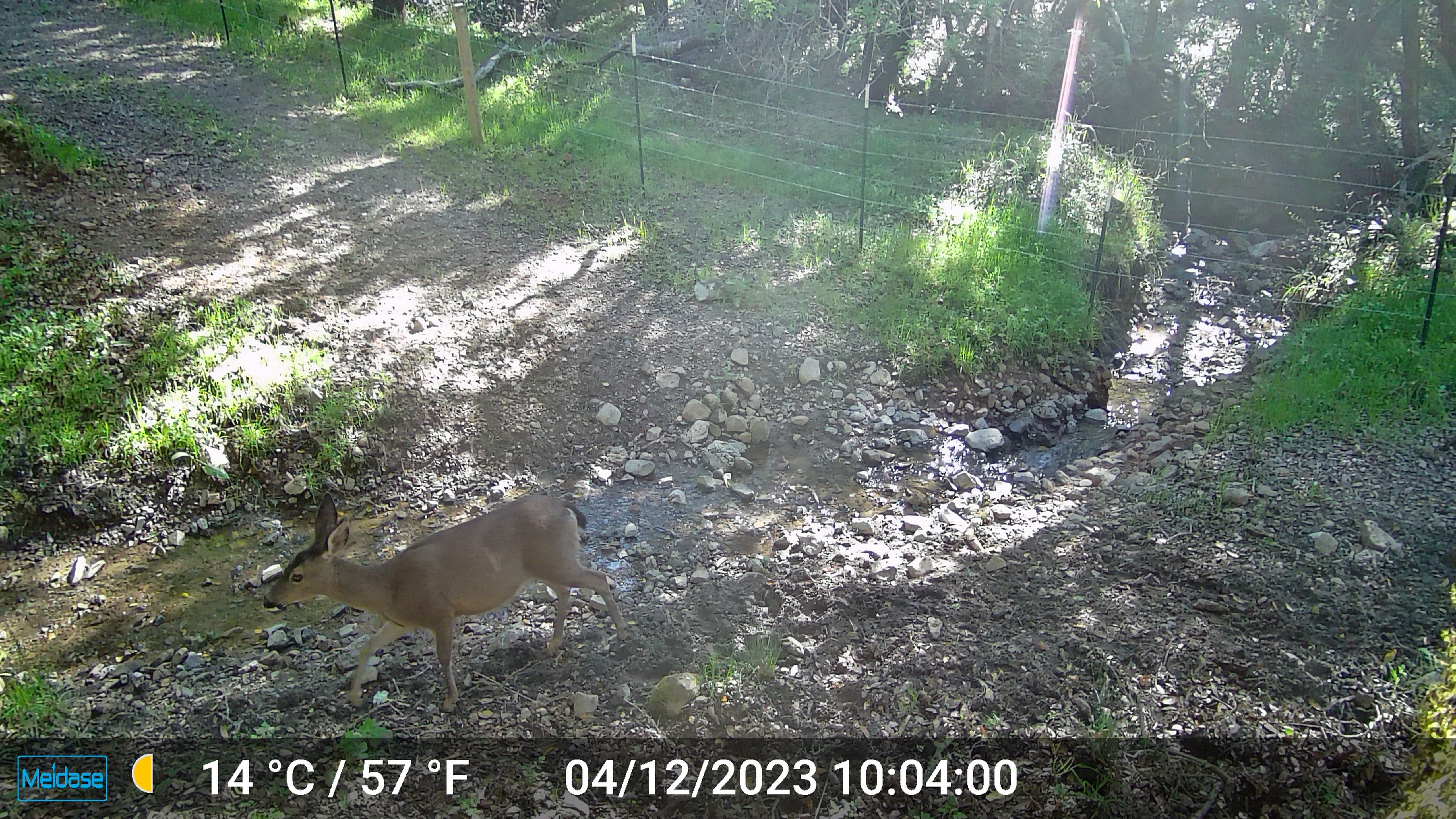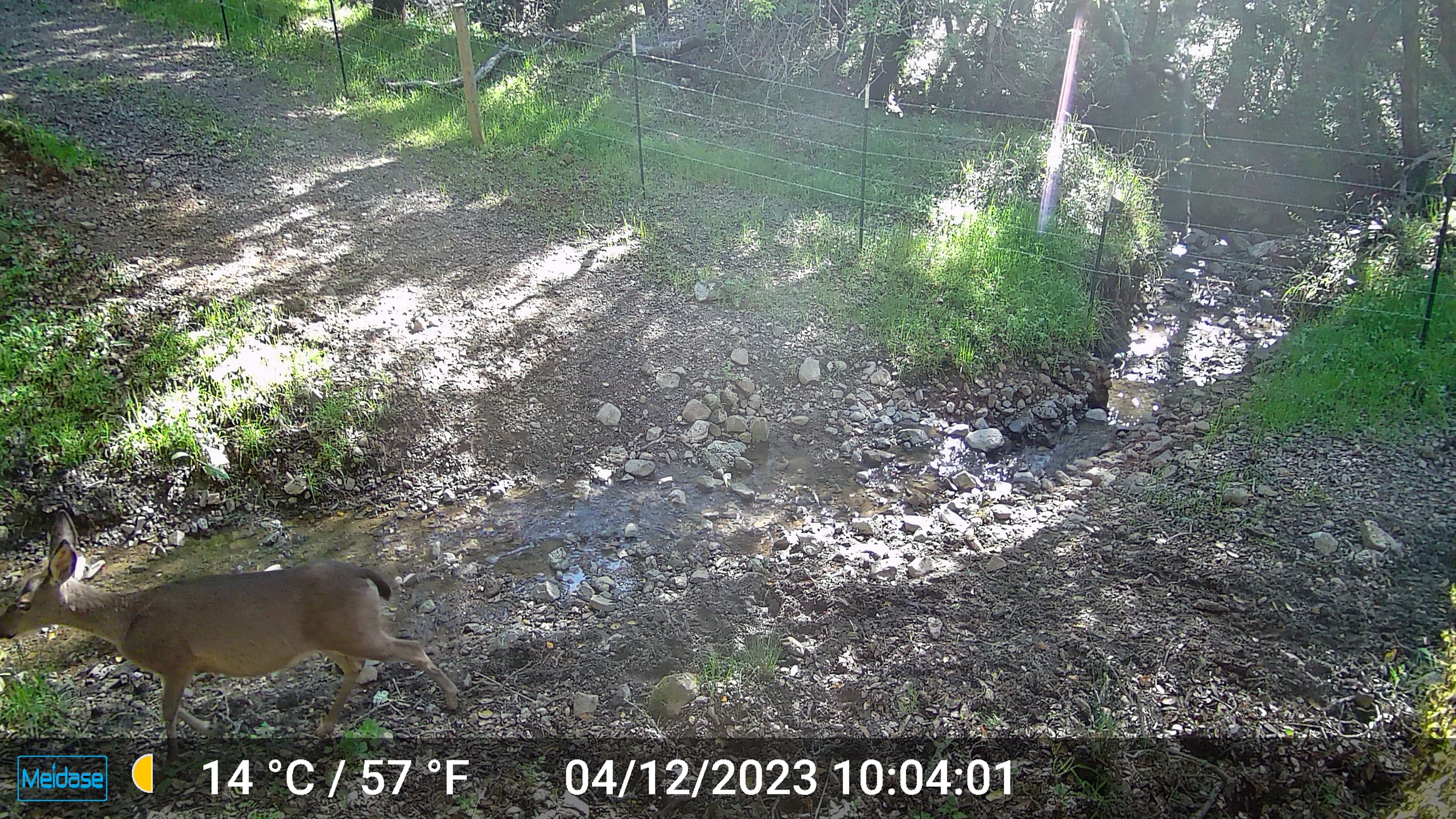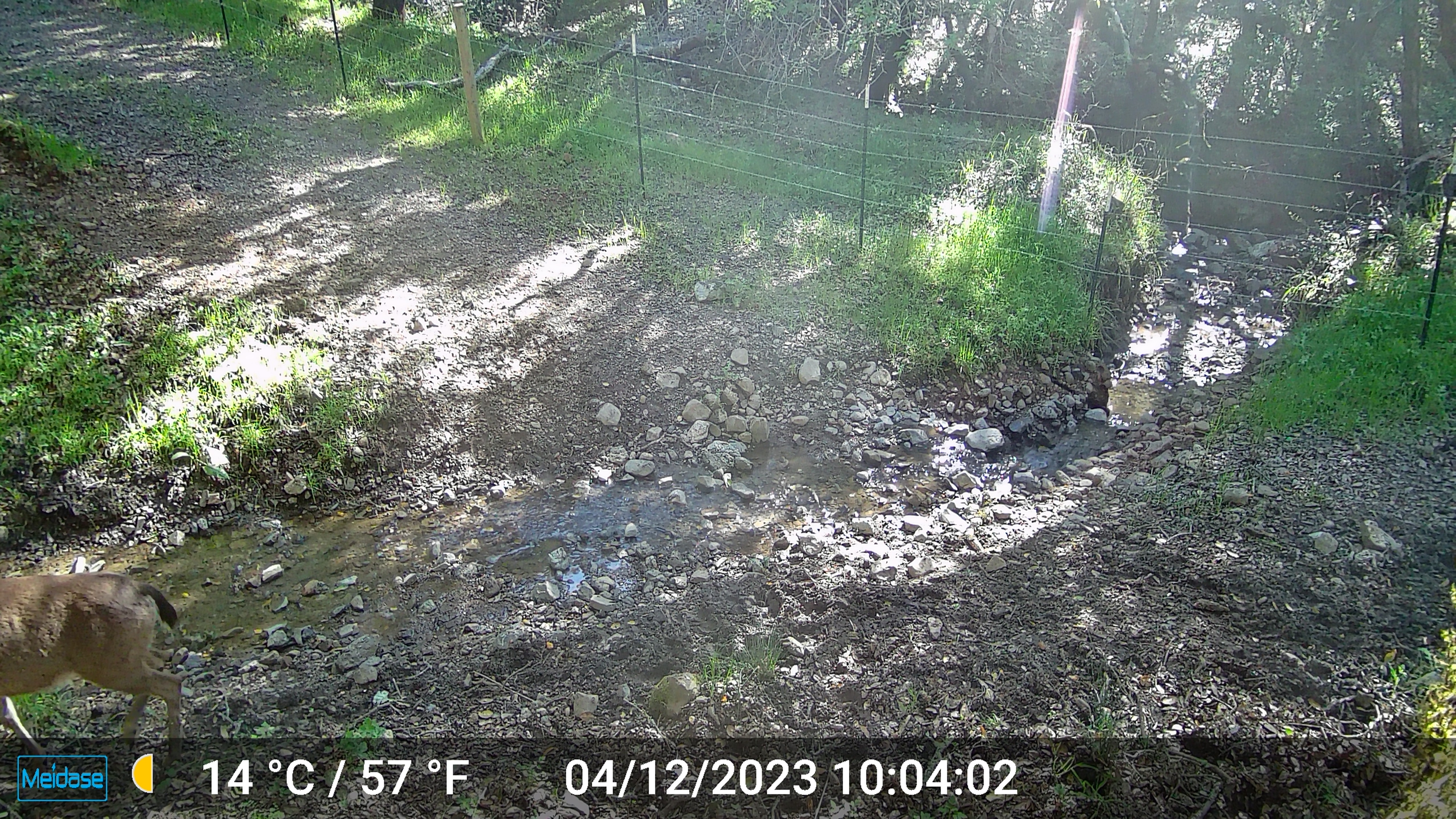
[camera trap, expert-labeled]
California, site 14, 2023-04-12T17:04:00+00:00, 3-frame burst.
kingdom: Animalia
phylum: Chordata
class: Mammalia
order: Artiodactyla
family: Cervidae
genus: Odocoileus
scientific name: Odocoileus hemionus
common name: mule deer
Mule deer (Odocoileus hemionus).